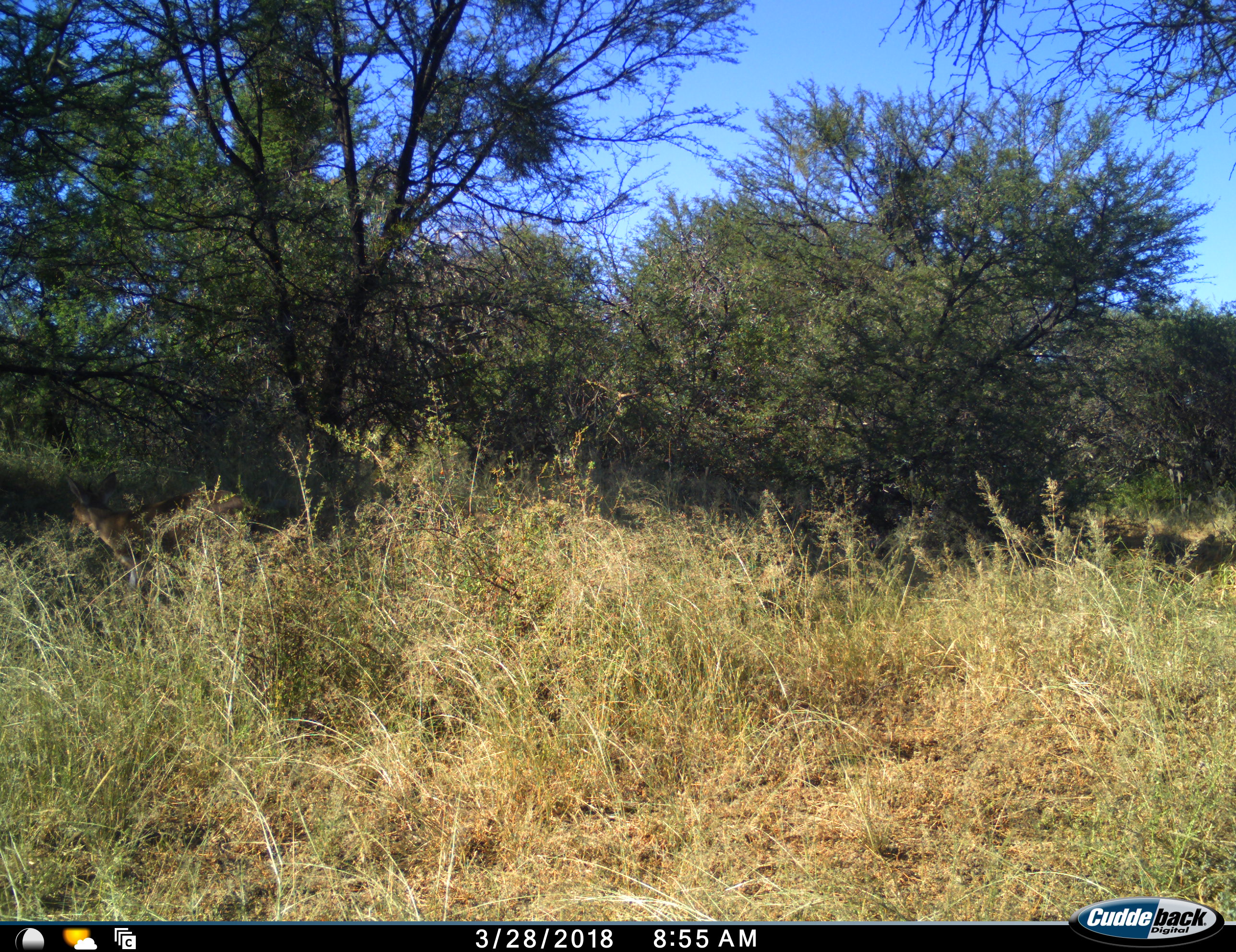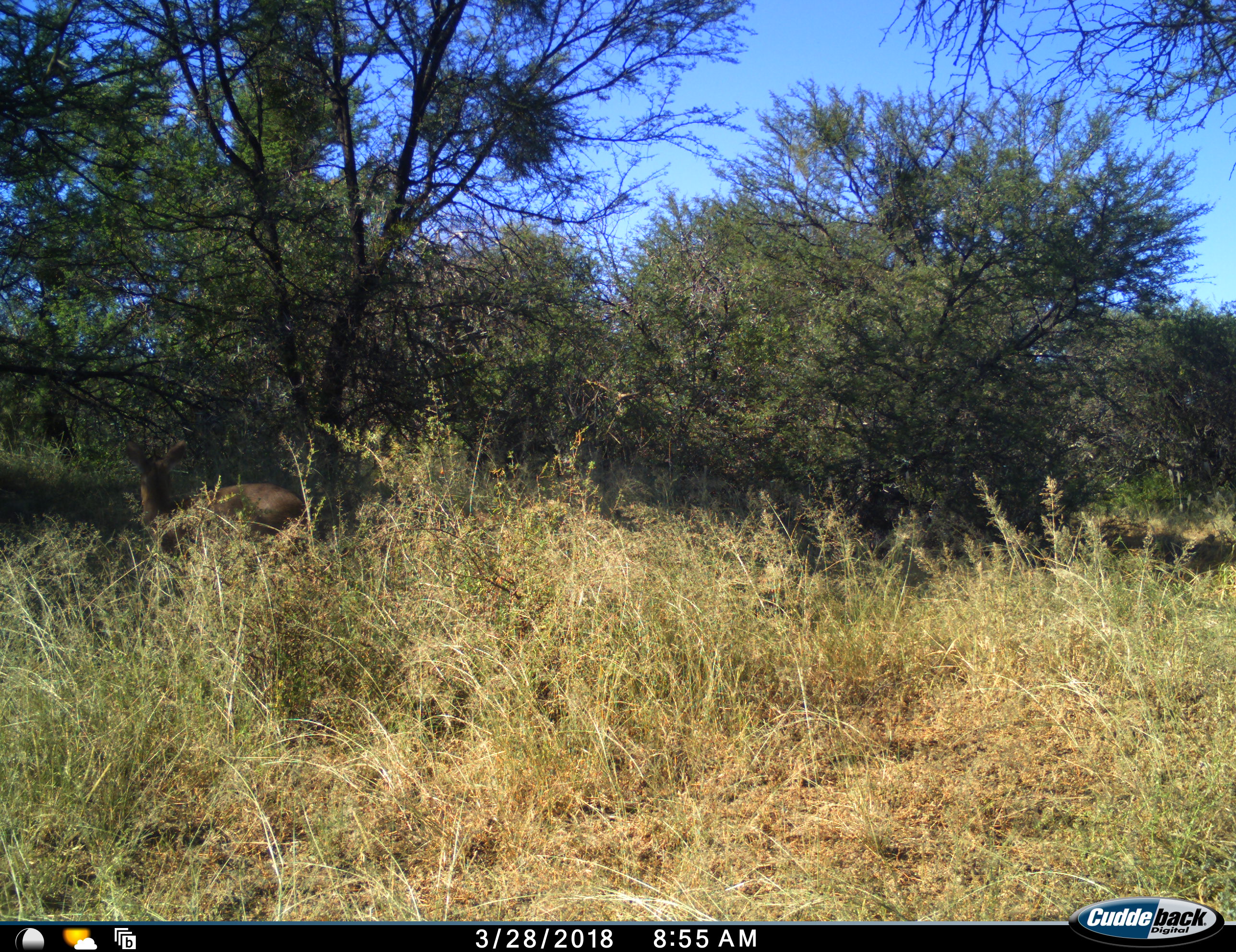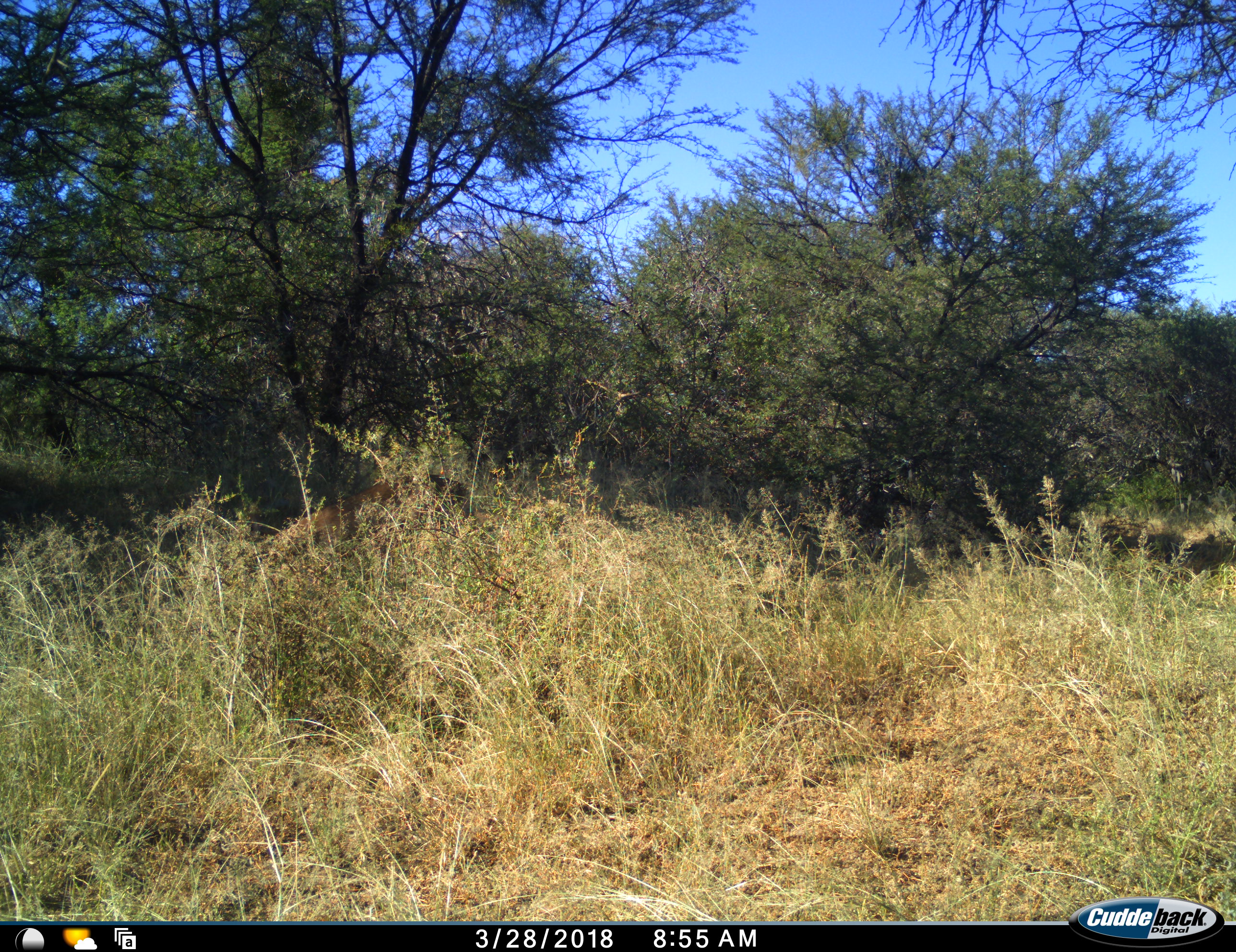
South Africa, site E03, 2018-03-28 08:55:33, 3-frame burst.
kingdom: Animalia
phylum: Chordata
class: Mammalia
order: Artiodactyla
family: Bovidae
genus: Raphicerus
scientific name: Raphicerus campestris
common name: steenbok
Steenbok (Raphicerus campestris), count 1. Behavior (volunteer vote fractions): standing 0%, resting 0%, moving 100%, interacting 0%. Young present (vote fraction): 0%. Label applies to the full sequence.